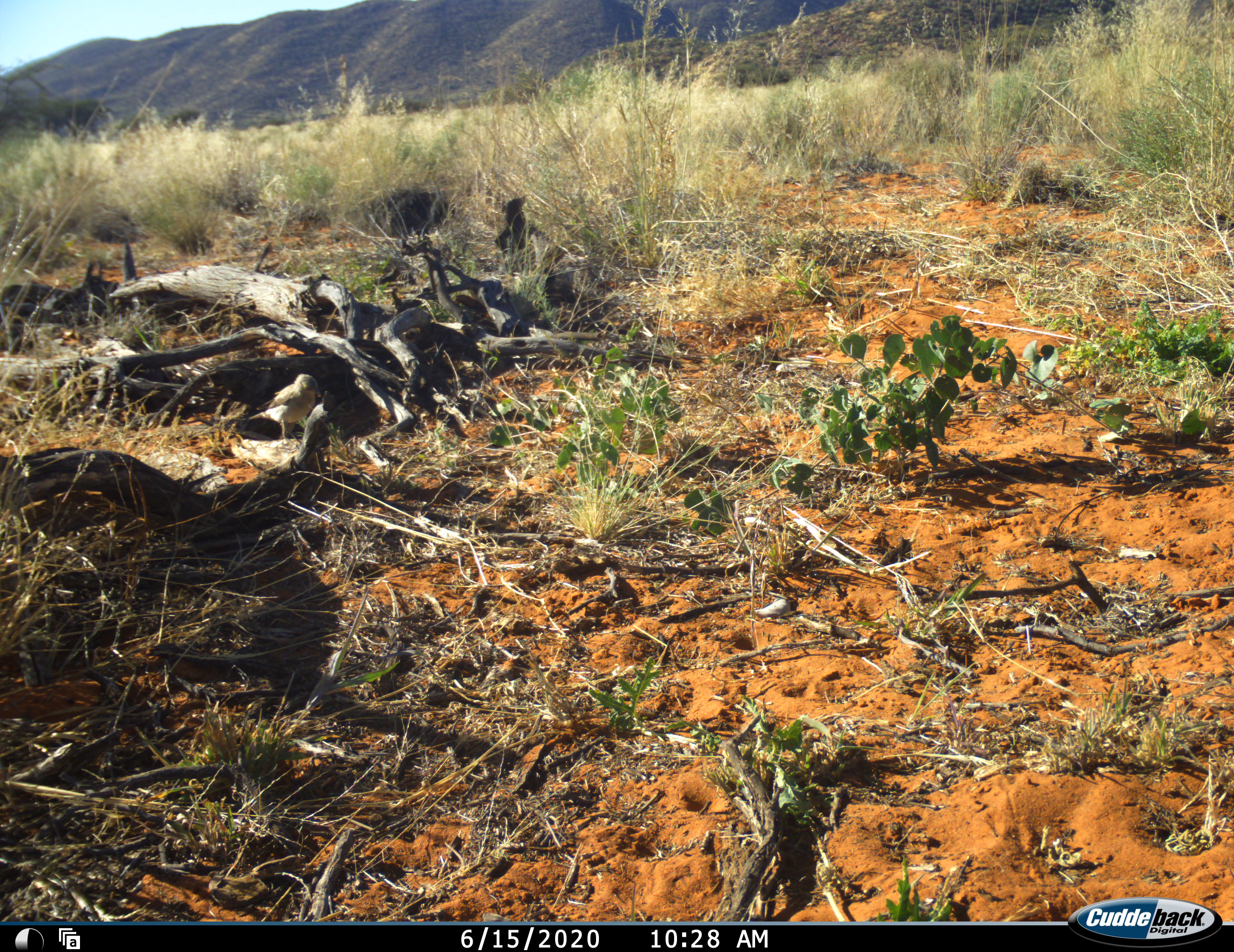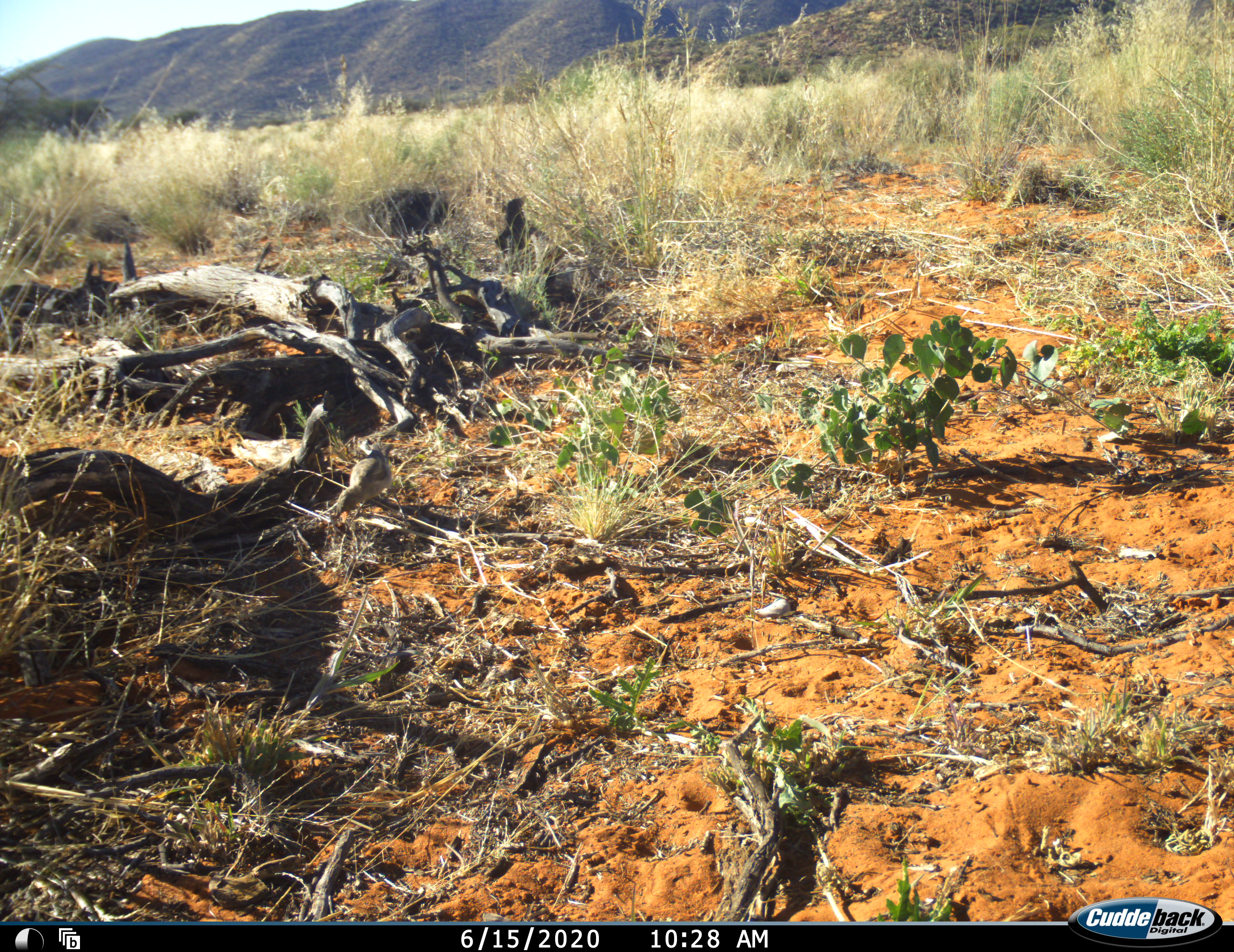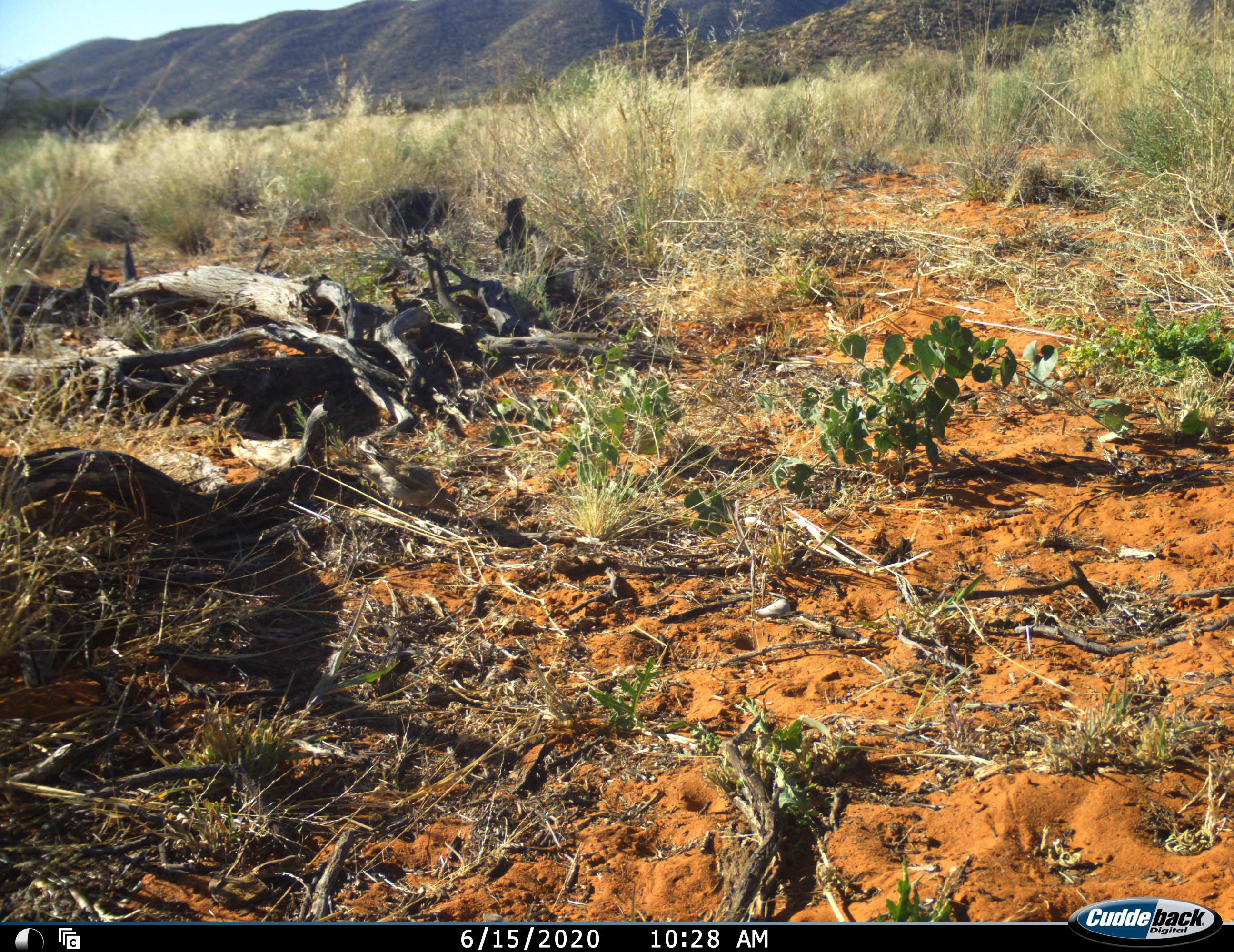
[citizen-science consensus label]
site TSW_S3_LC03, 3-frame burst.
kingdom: Animalia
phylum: Chordata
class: Aves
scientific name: Aves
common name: bird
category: birdother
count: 1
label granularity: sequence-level